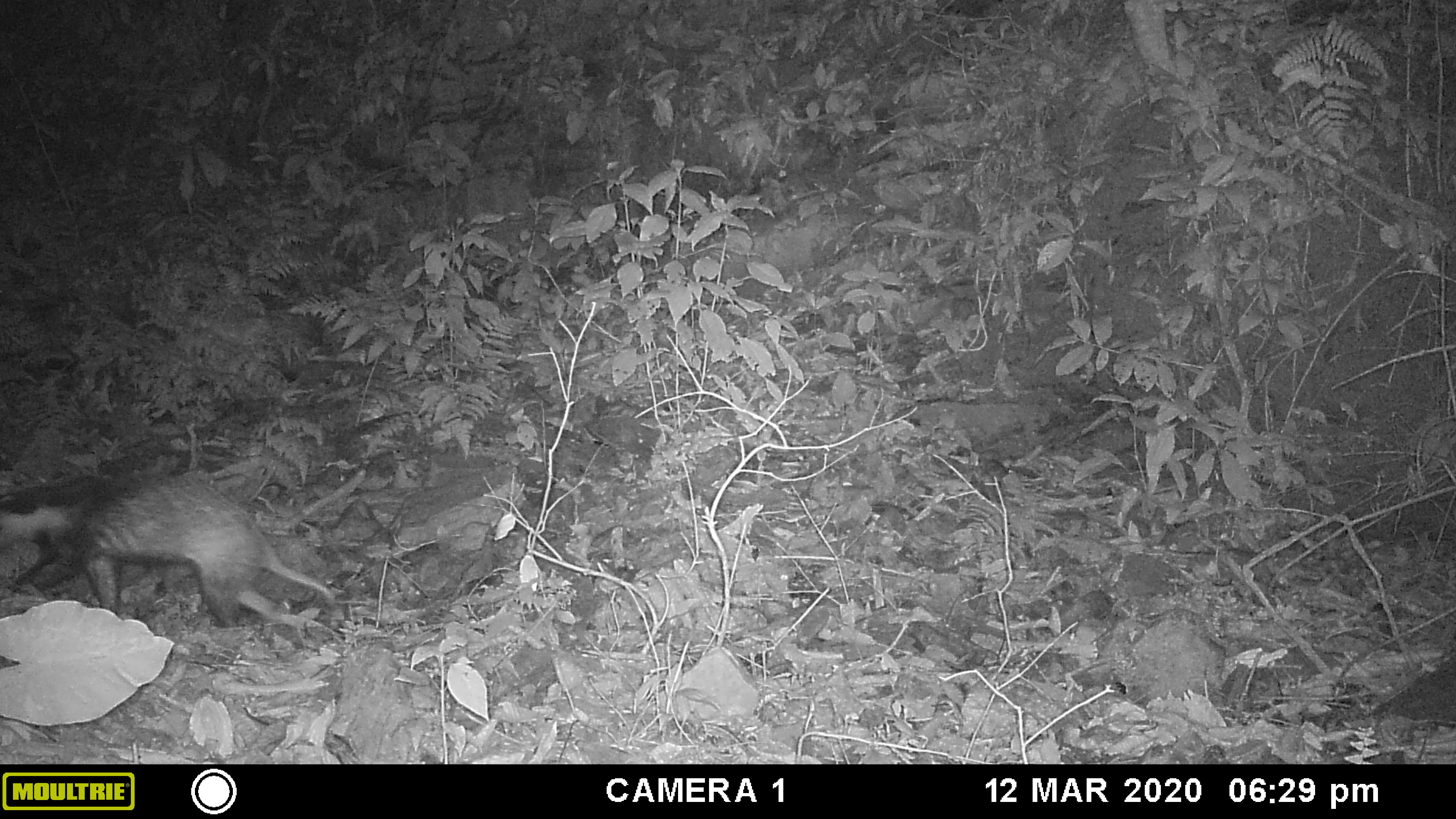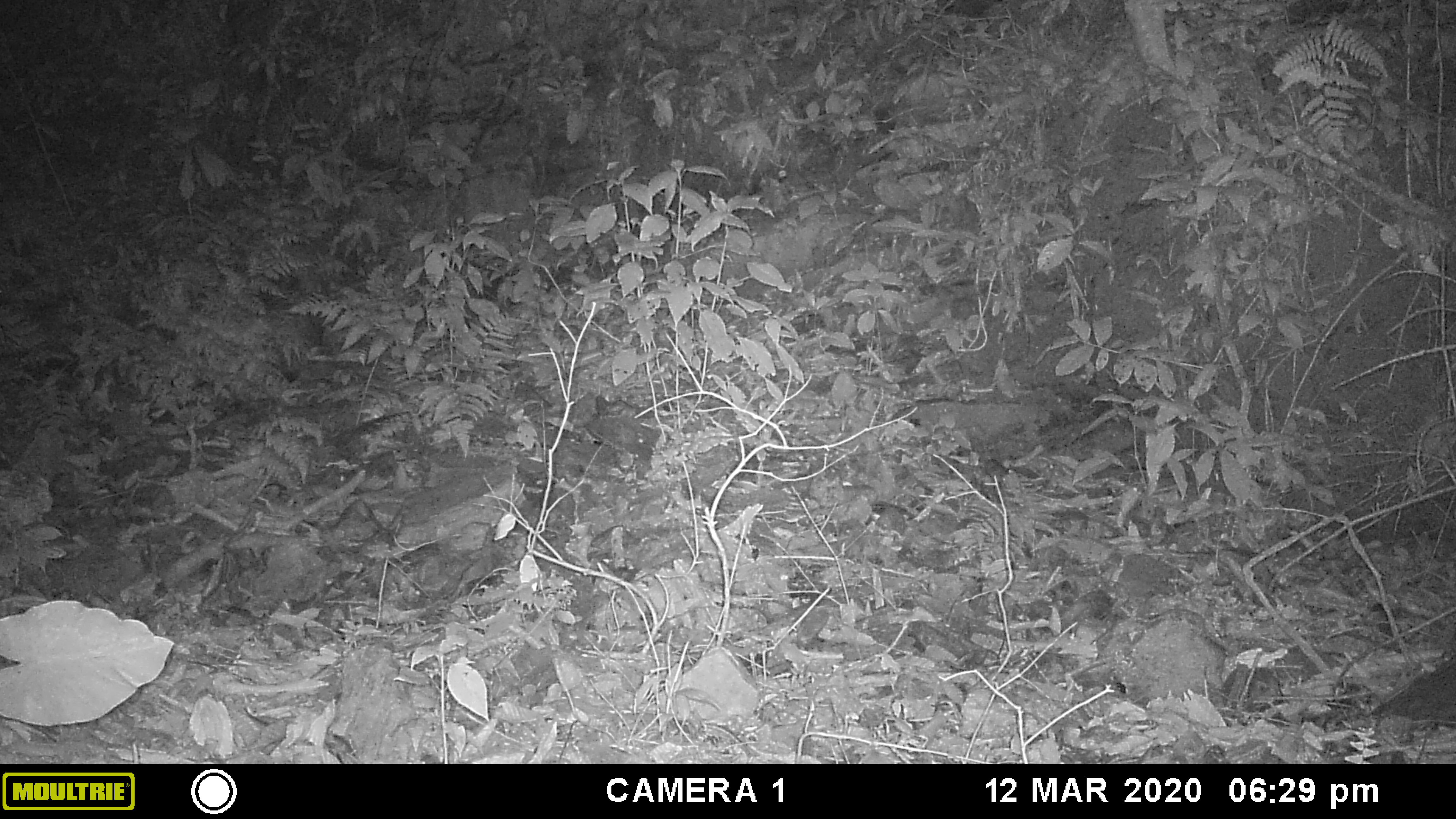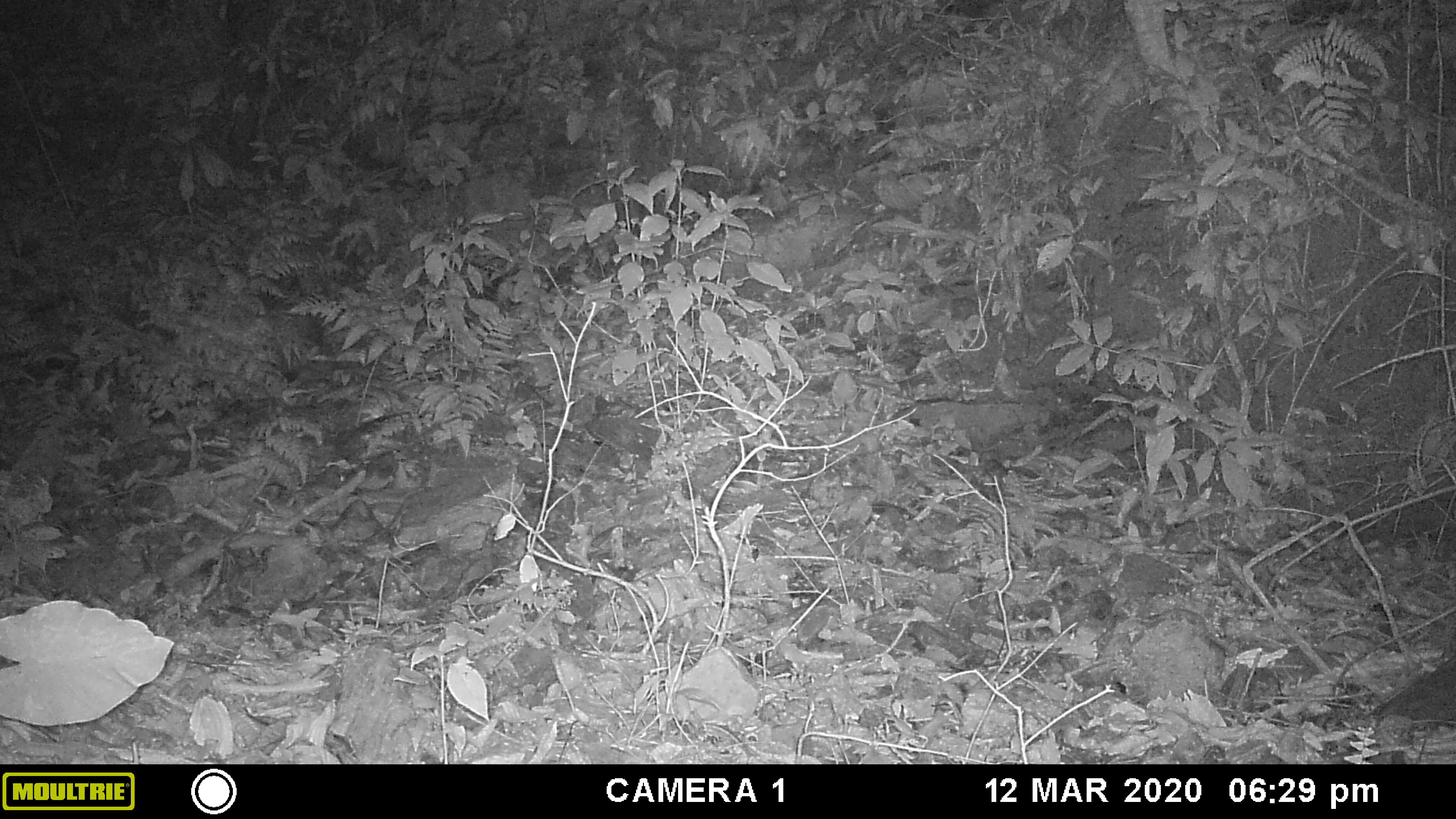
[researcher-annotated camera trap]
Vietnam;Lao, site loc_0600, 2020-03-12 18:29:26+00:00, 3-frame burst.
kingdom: Animalia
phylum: Chordata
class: Mammalia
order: Carnivora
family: Mustelidae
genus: Arctonyx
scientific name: Arctonyx collaris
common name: hog badger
Hog badger (Arctonyx collaris). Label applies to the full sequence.